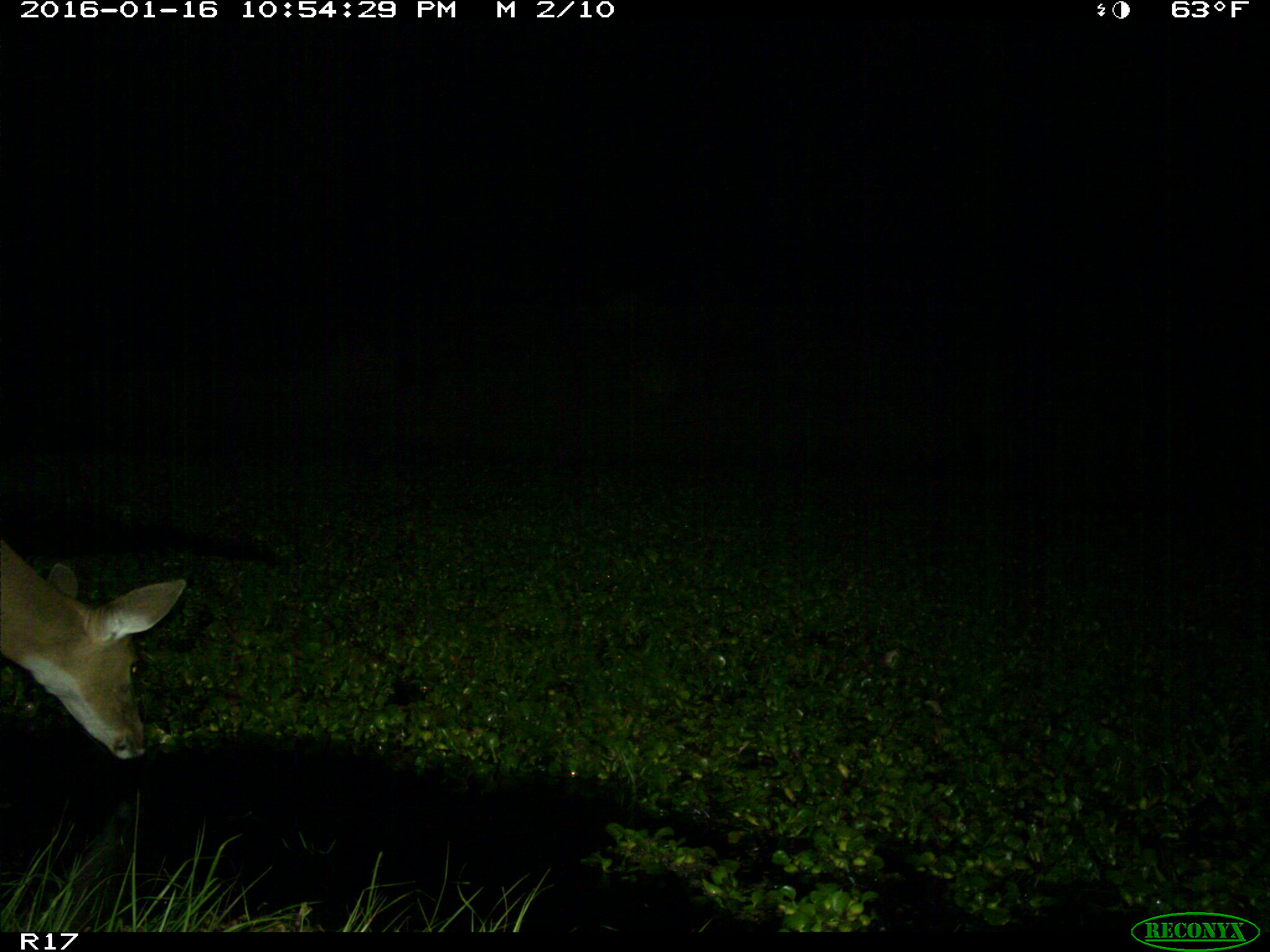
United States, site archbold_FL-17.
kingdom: Animalia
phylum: Chordata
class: Mammalia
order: Artiodactyla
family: Cervidae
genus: Odocoileus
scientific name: Odocoileus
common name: deer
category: unidentified deer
Unidentified deer (deer) (Odocoileus).